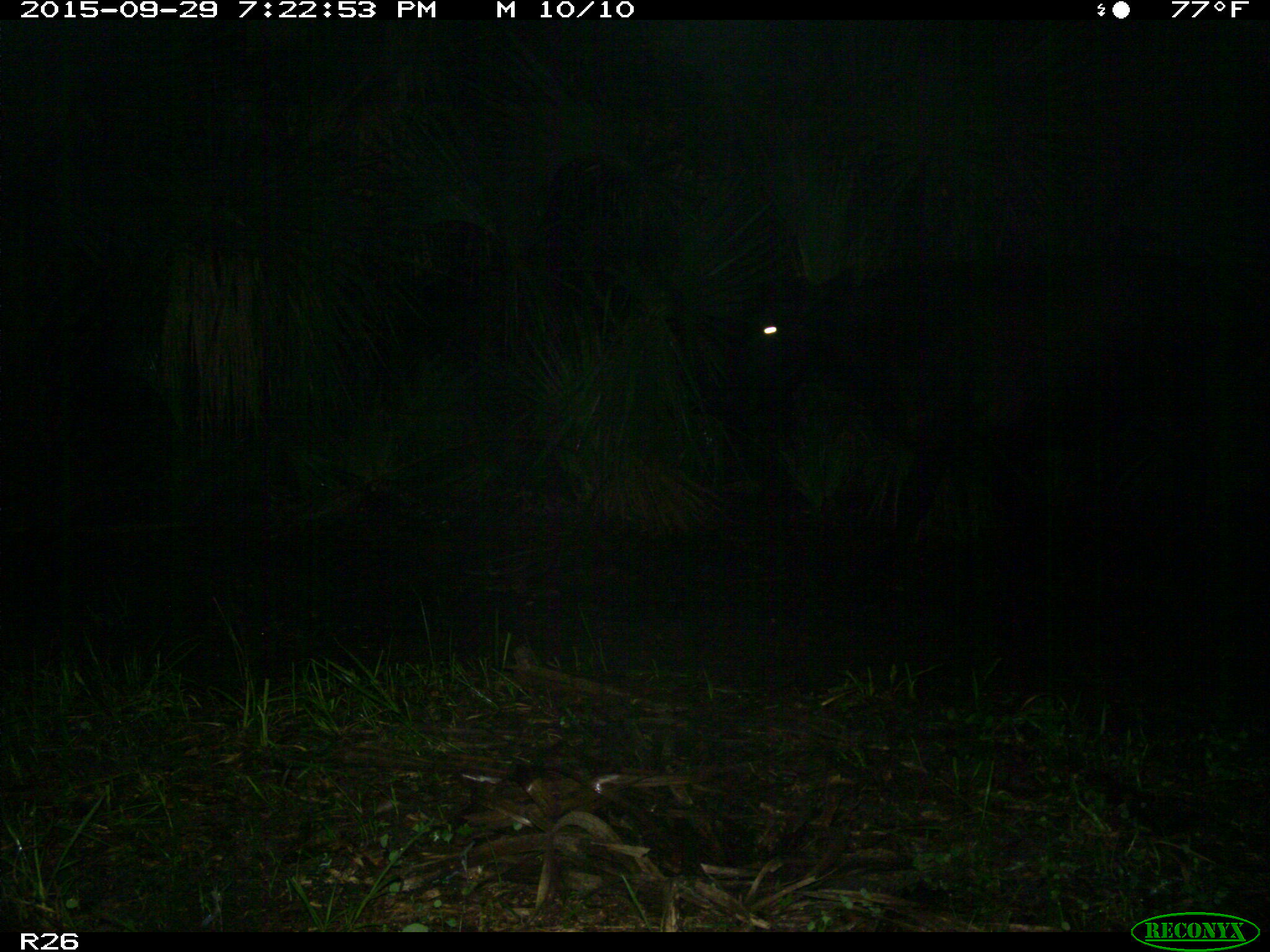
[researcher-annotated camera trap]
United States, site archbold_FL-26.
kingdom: Animalia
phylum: Chordata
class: Mammalia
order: Artiodactyla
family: Bovidae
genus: Bos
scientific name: Bos taurus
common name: domestic cow